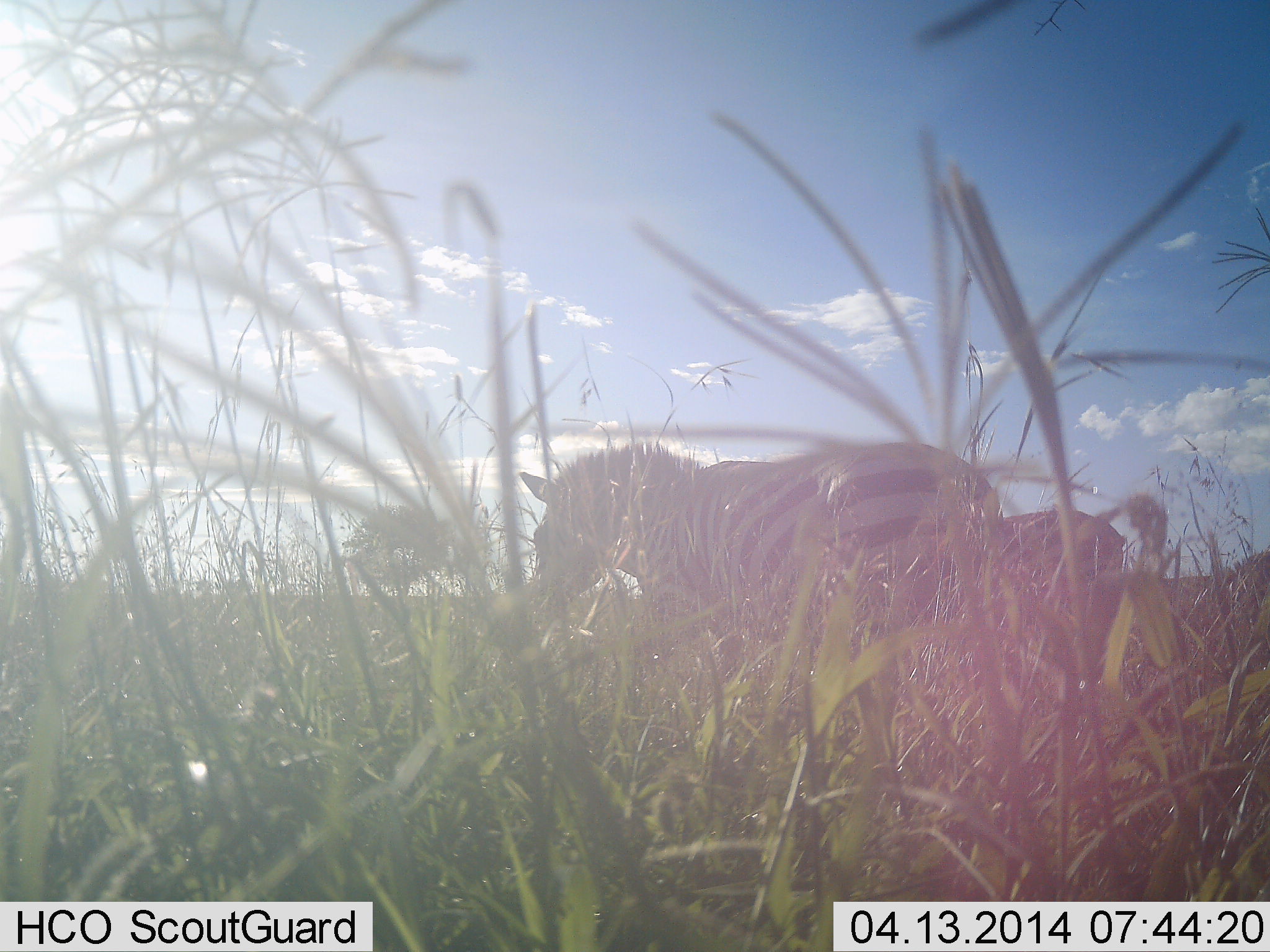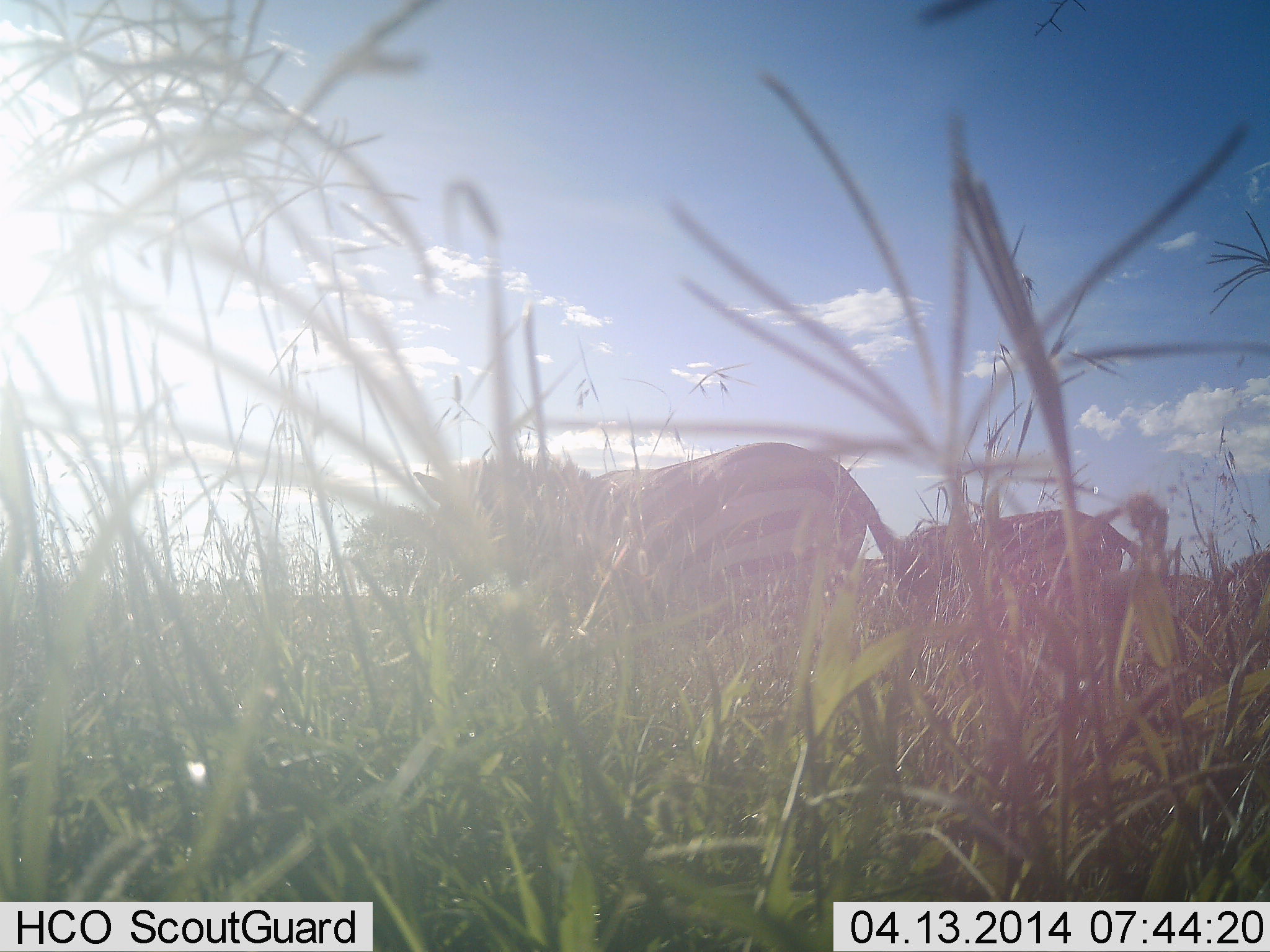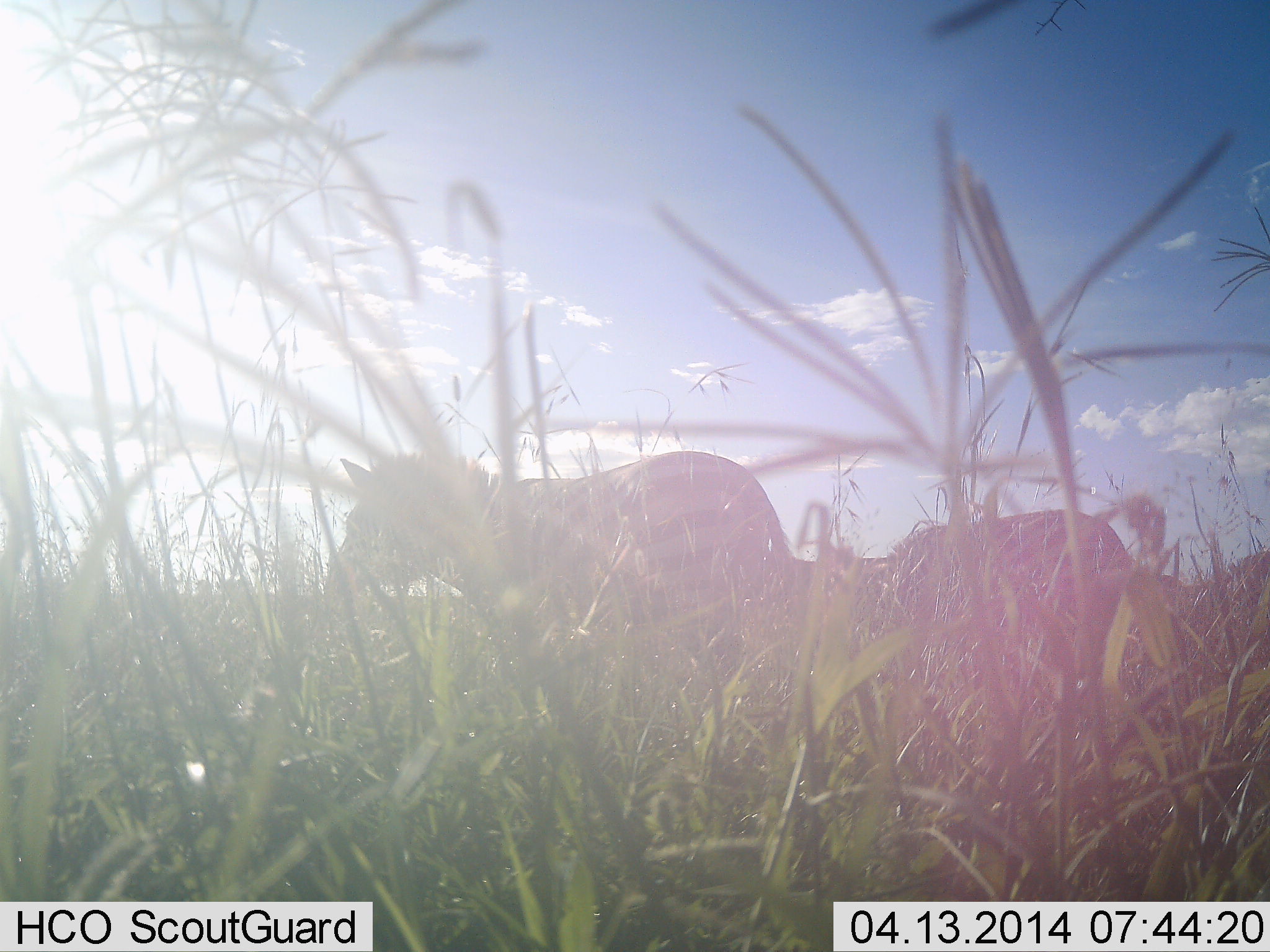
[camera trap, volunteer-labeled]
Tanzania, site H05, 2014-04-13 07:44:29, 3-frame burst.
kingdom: Animalia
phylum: Chordata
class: Mammalia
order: Perissodactyla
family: Equidae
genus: Equus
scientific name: Equus quagga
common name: plains zebra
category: zebra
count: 2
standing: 57%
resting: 0%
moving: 63%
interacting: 0%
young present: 2%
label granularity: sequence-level